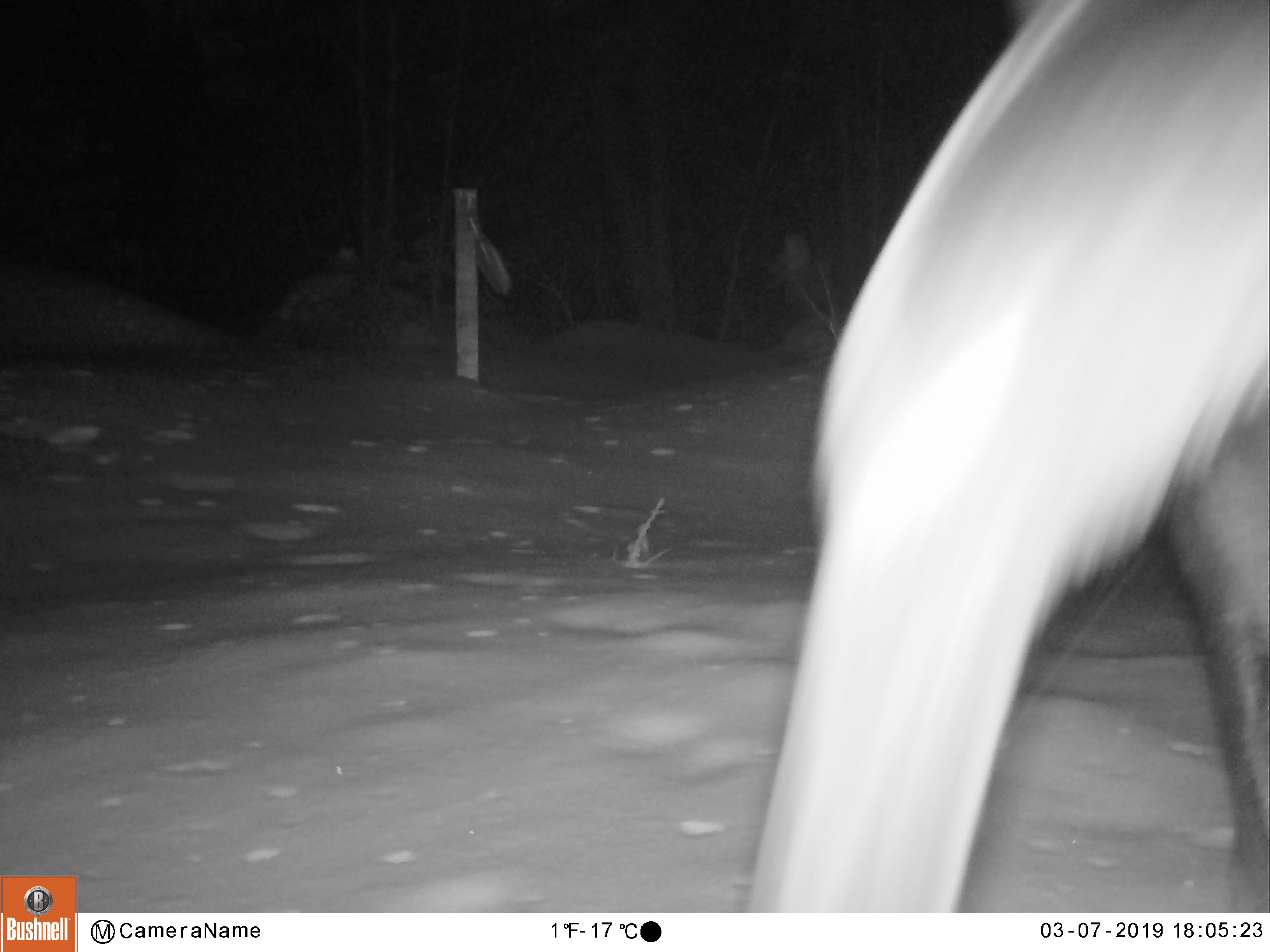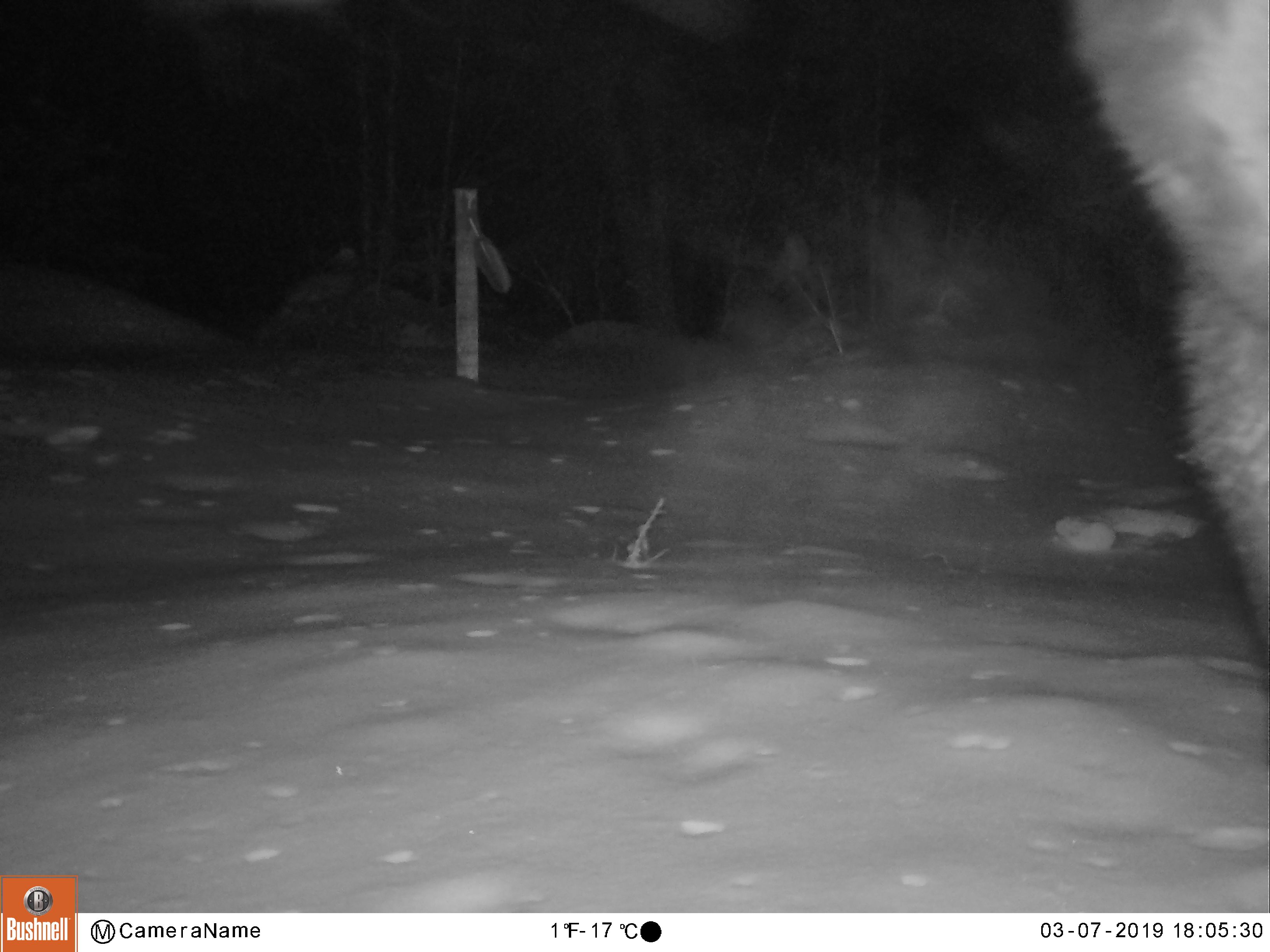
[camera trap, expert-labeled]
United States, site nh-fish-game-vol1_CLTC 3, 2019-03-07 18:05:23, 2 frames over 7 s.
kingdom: Animalia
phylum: Chordata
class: Mammalia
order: Artiodactyla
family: Cervidae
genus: Alces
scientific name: Alces alces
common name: moose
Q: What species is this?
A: Moose (Alces alces).